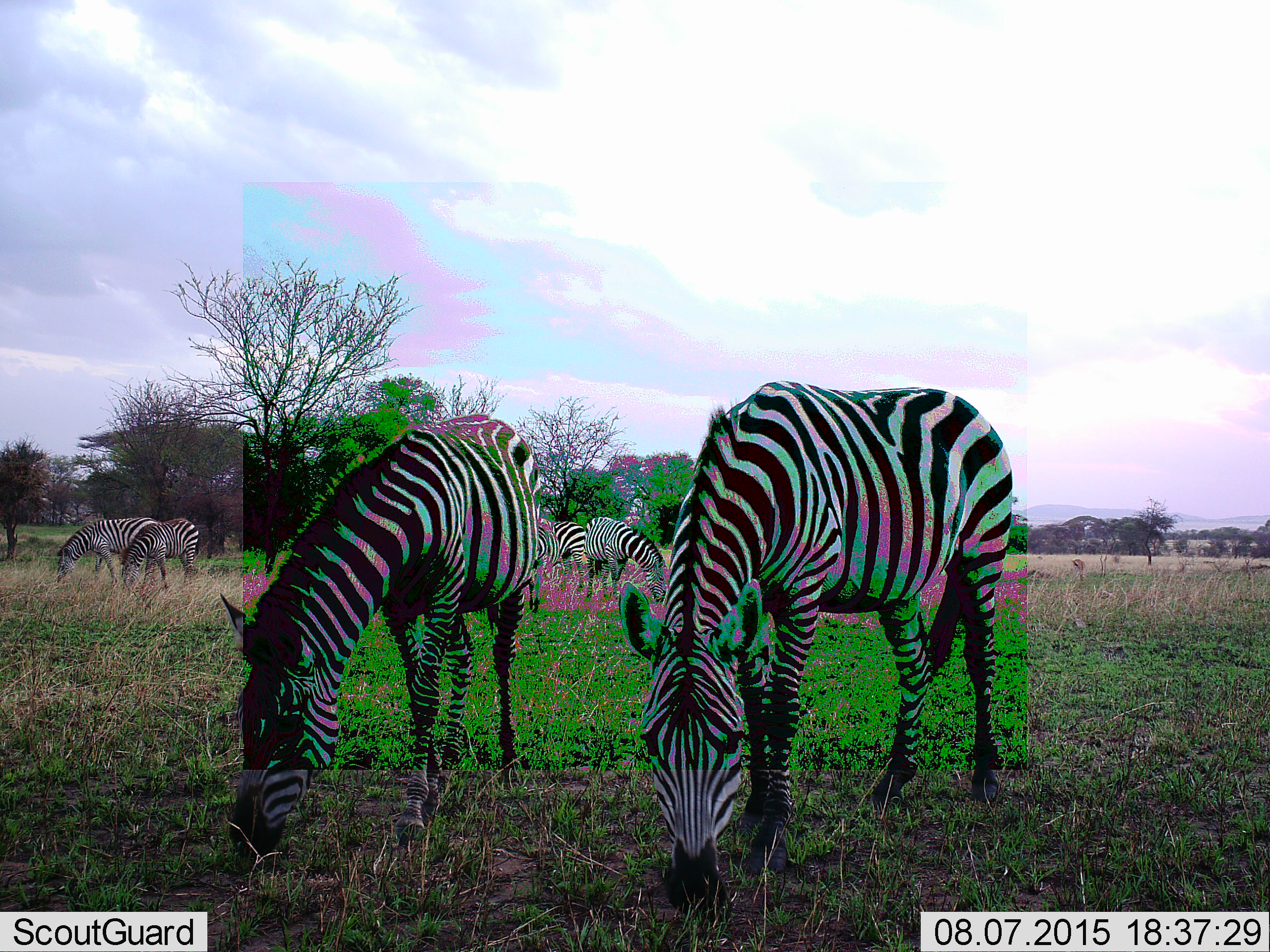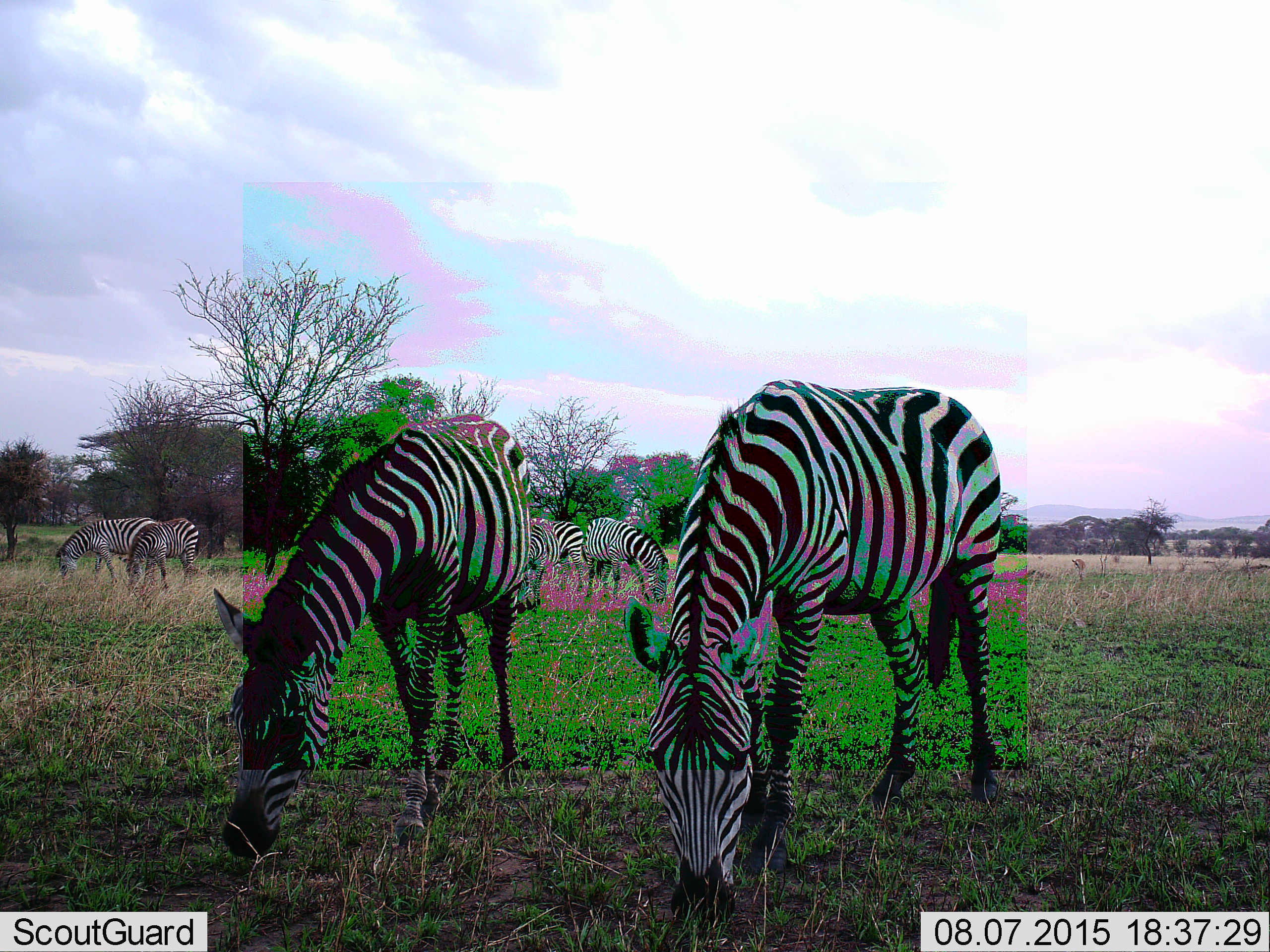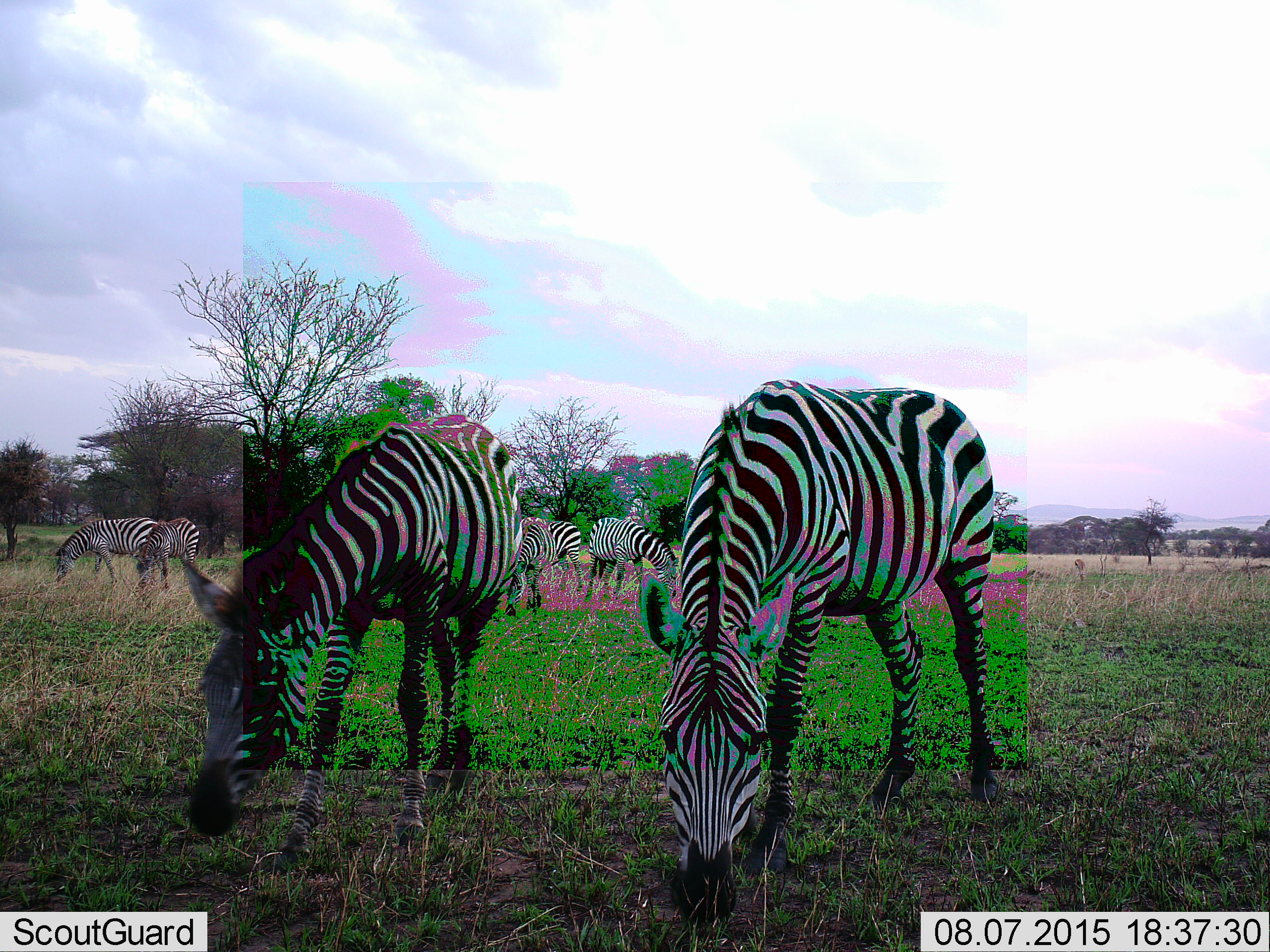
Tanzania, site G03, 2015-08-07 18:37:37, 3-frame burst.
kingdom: Animalia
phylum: Chordata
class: Mammalia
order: Perissodactyla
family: Equidae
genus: Equus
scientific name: Equus quagga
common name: plains zebra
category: zebra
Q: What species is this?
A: Zebra (plains zebra) (Equus quagga).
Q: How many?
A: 7.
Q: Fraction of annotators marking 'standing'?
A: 26%.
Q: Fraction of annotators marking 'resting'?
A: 0%.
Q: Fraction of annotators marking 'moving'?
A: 11%.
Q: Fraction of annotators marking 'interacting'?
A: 5%.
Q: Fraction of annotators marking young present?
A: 5%.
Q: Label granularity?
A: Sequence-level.